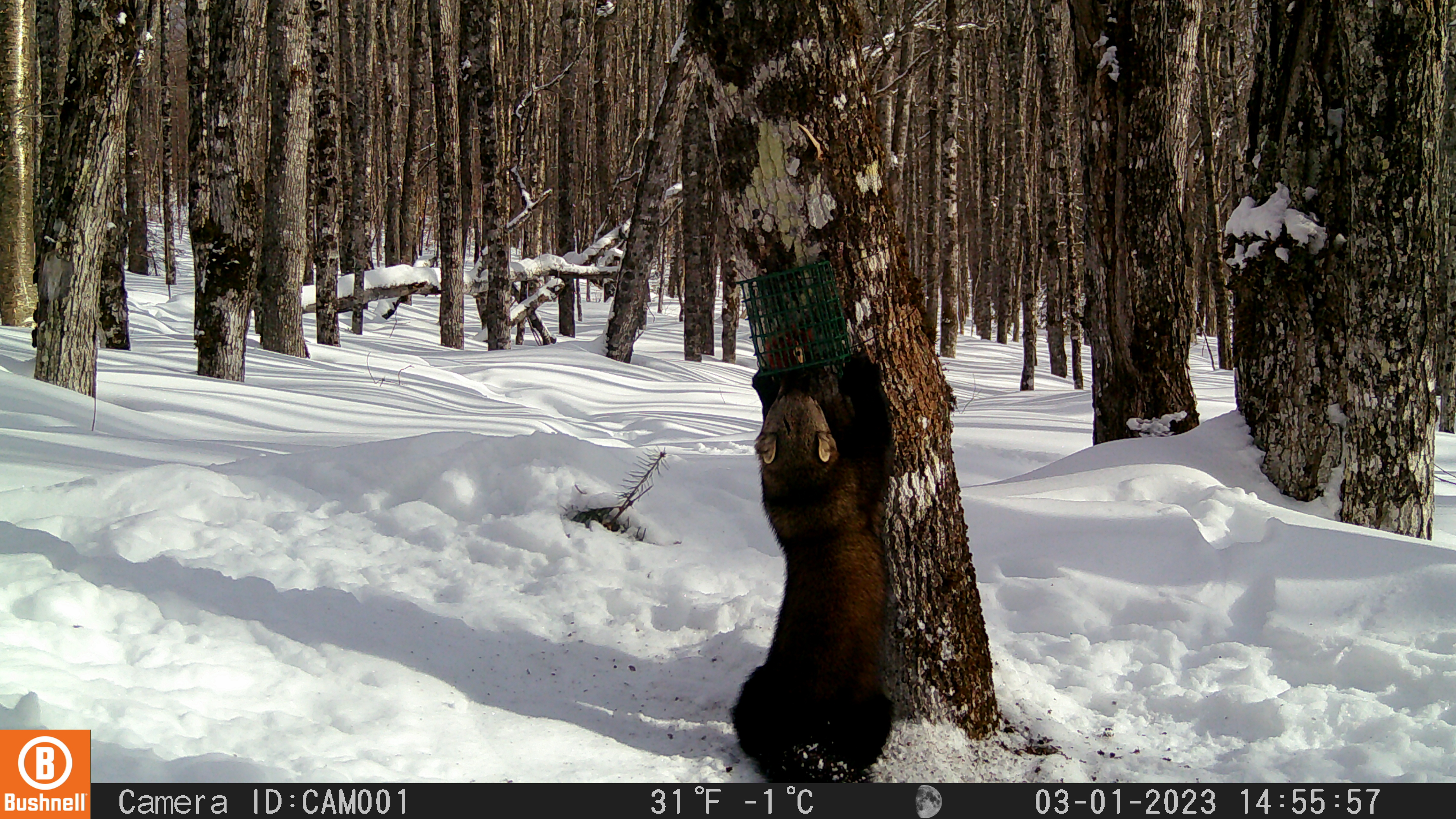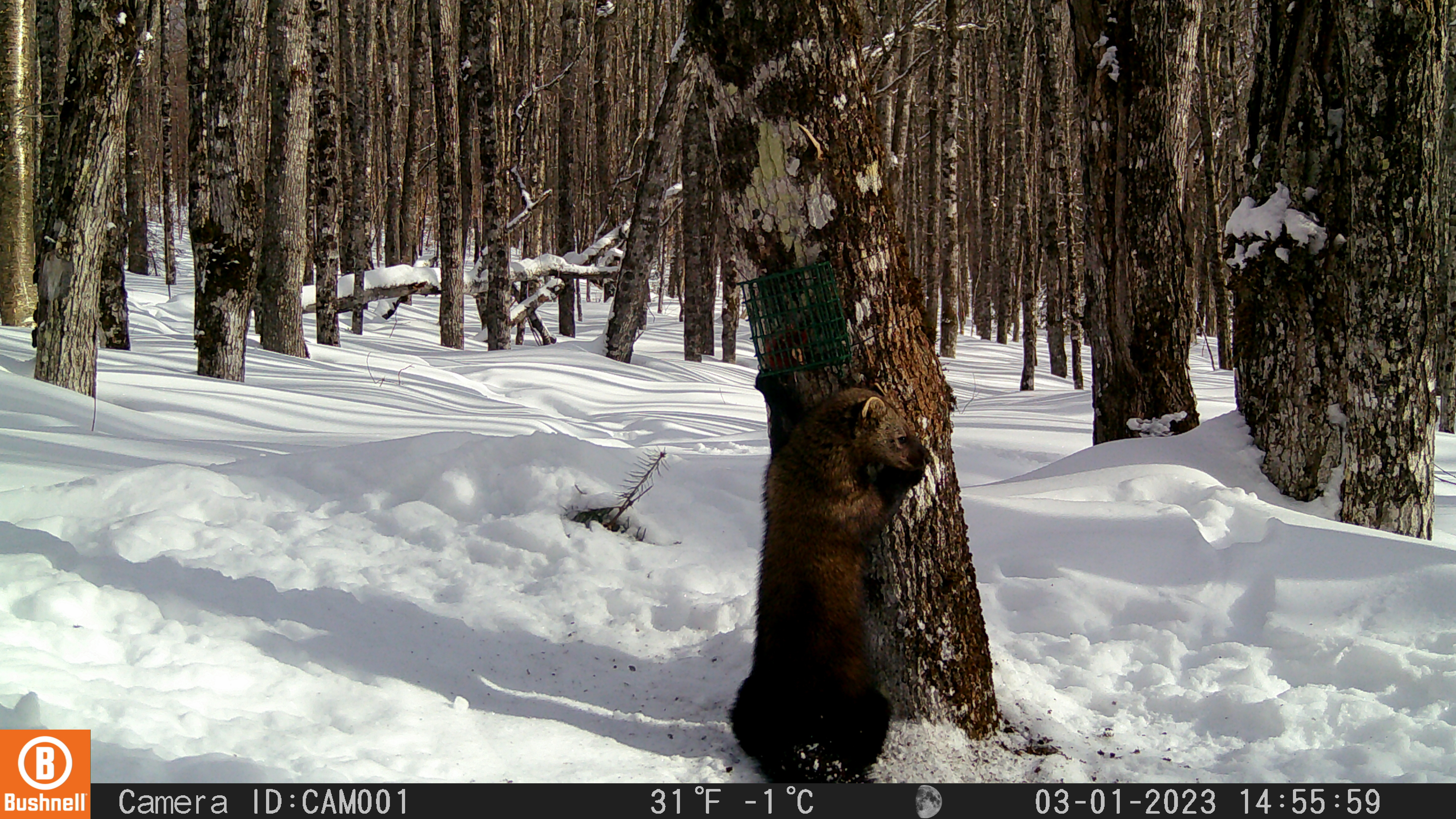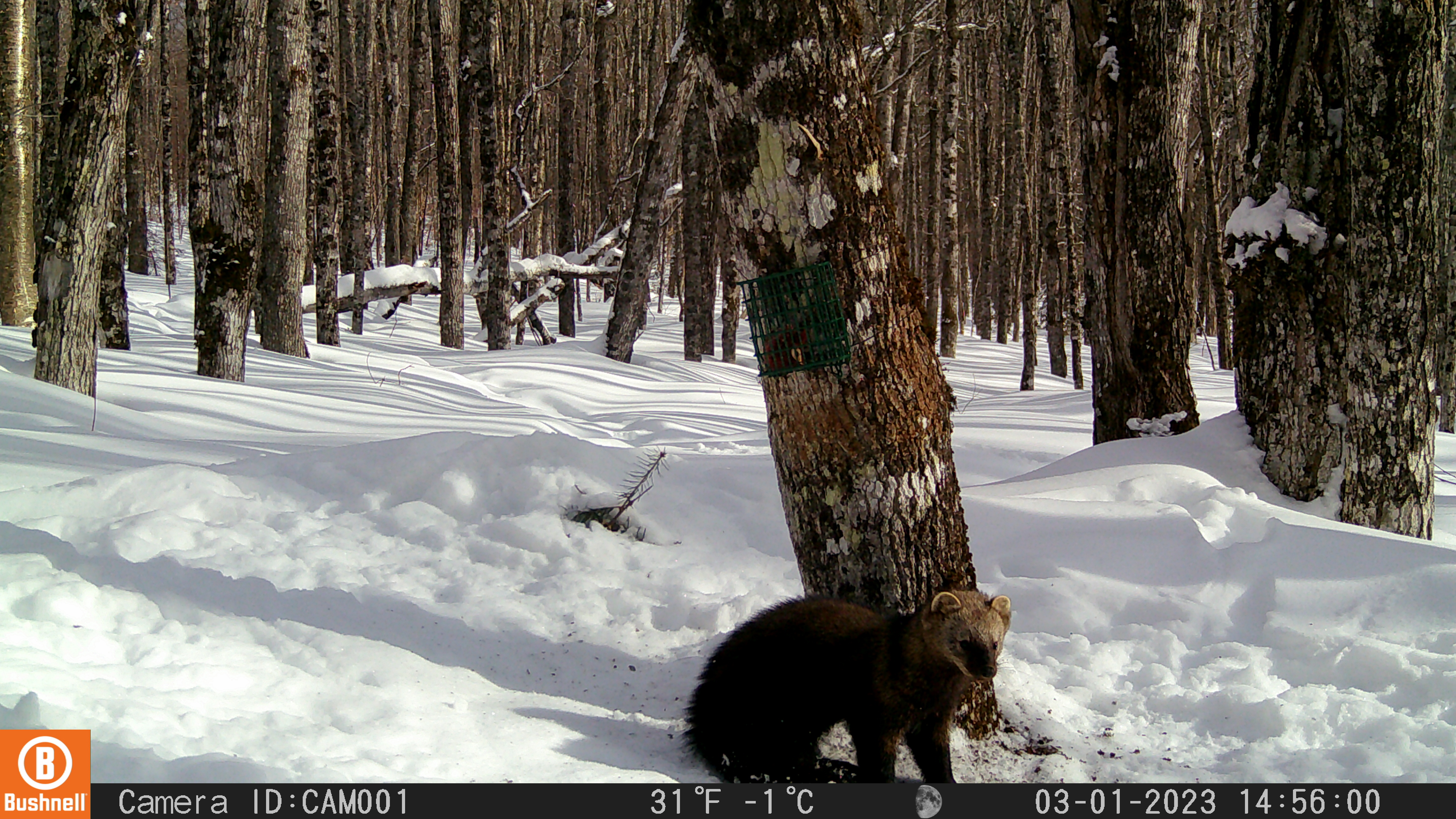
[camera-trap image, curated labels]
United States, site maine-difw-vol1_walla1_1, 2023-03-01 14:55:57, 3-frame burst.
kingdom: Animalia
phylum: Chordata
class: Mammalia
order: Carnivora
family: Mustelidae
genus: Pekania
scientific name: Pekania pennanti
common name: fisher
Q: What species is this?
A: Fisher (Pekania pennanti).